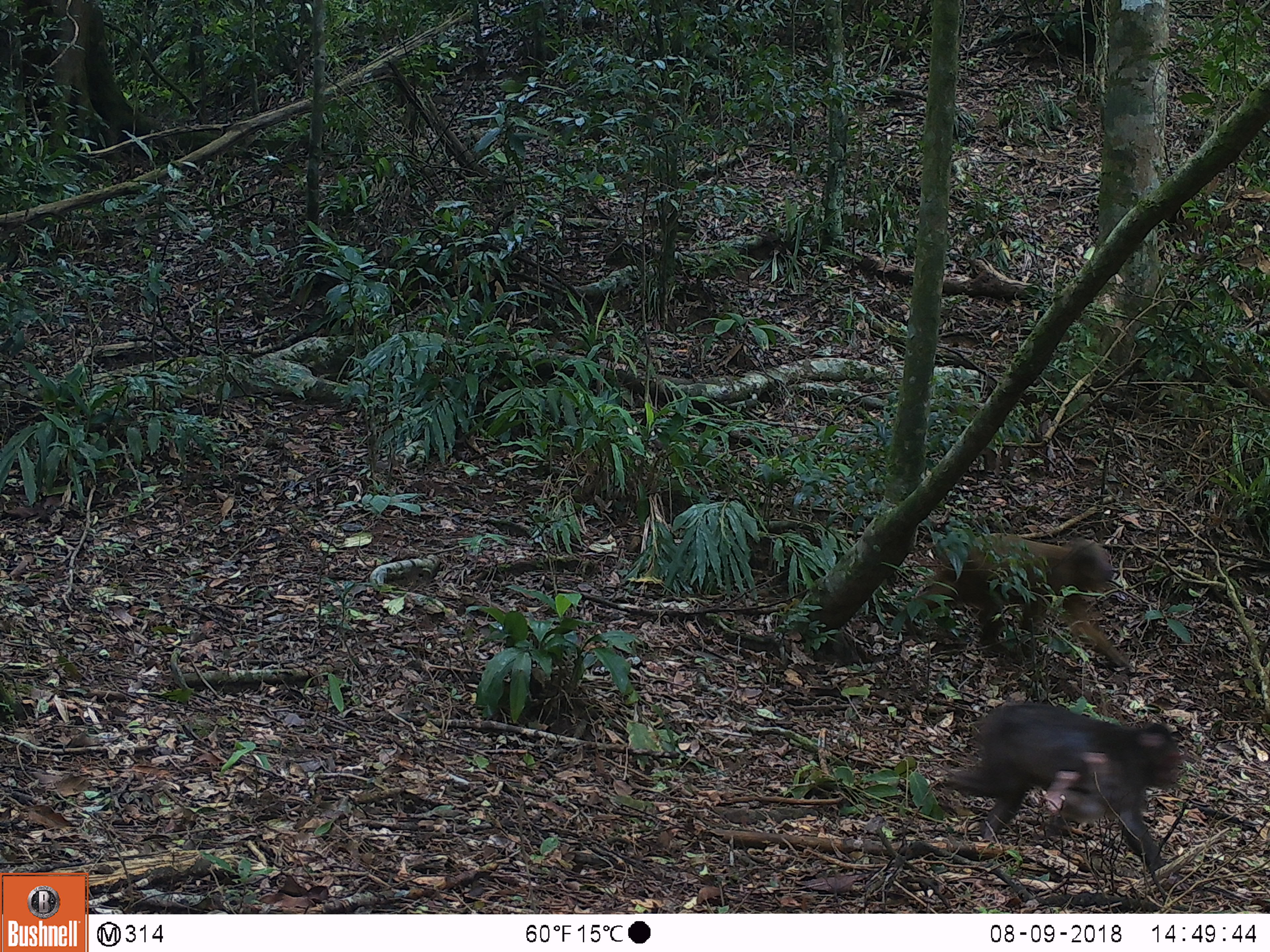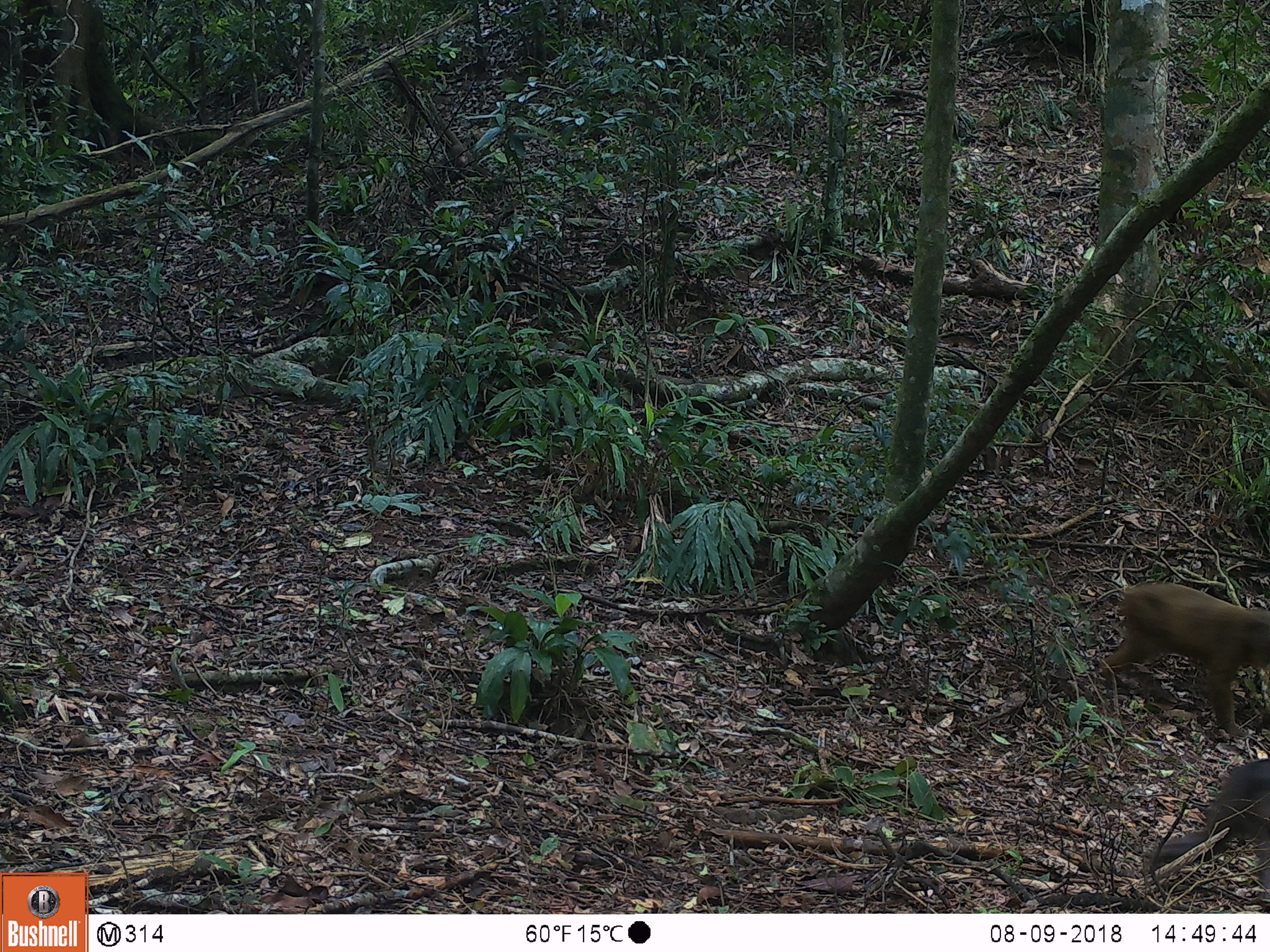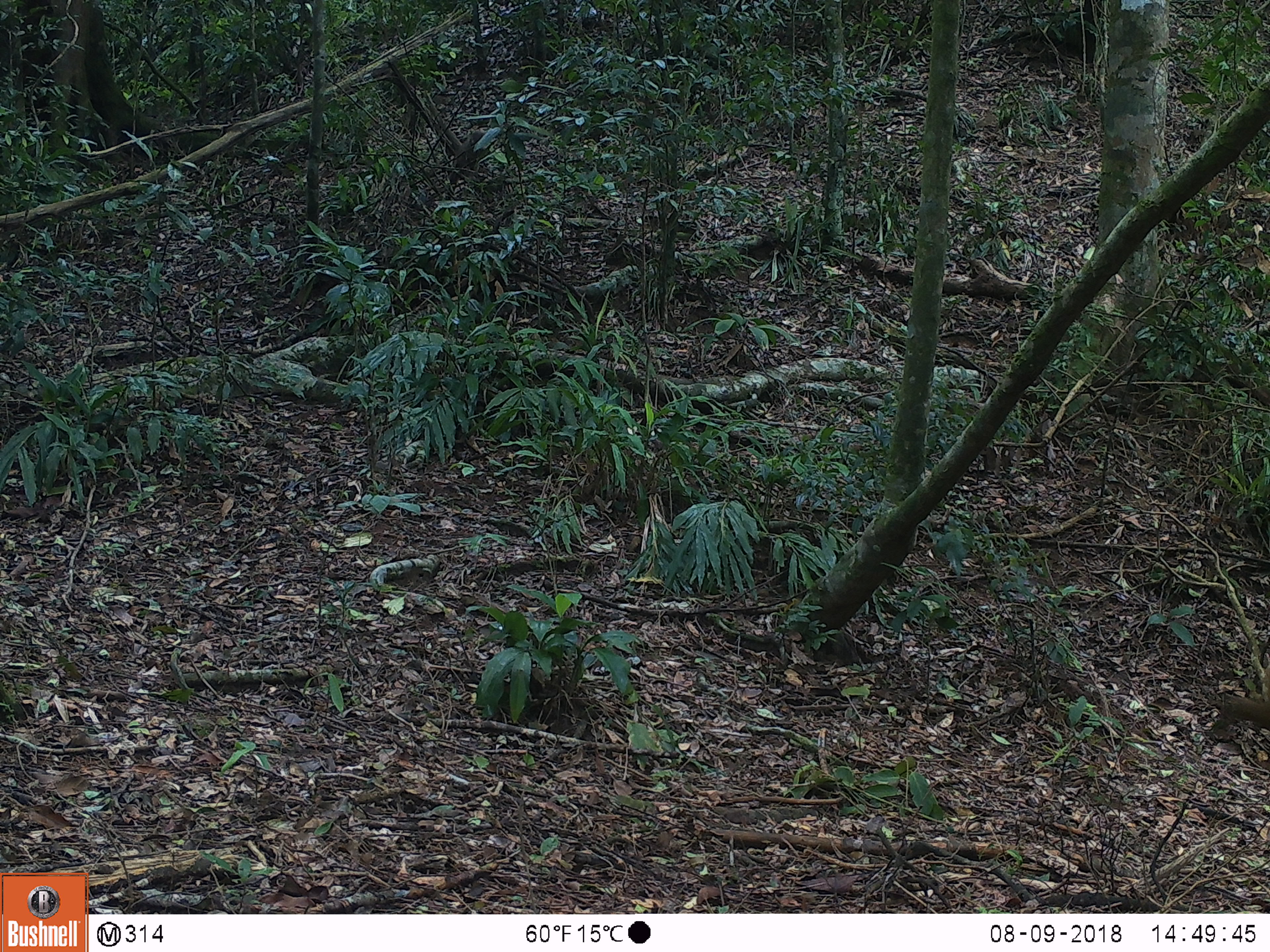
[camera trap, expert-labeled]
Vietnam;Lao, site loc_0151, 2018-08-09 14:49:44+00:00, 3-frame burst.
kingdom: Animalia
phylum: Chordata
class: Mammalia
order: Primates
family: Cercopithecidae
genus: Macaca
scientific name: Macaca arctoides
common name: stump-tailed macaque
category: stump tailed macaque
Stump tailed macaque (stump-tailed macaque) (Macaca arctoides). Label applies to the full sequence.